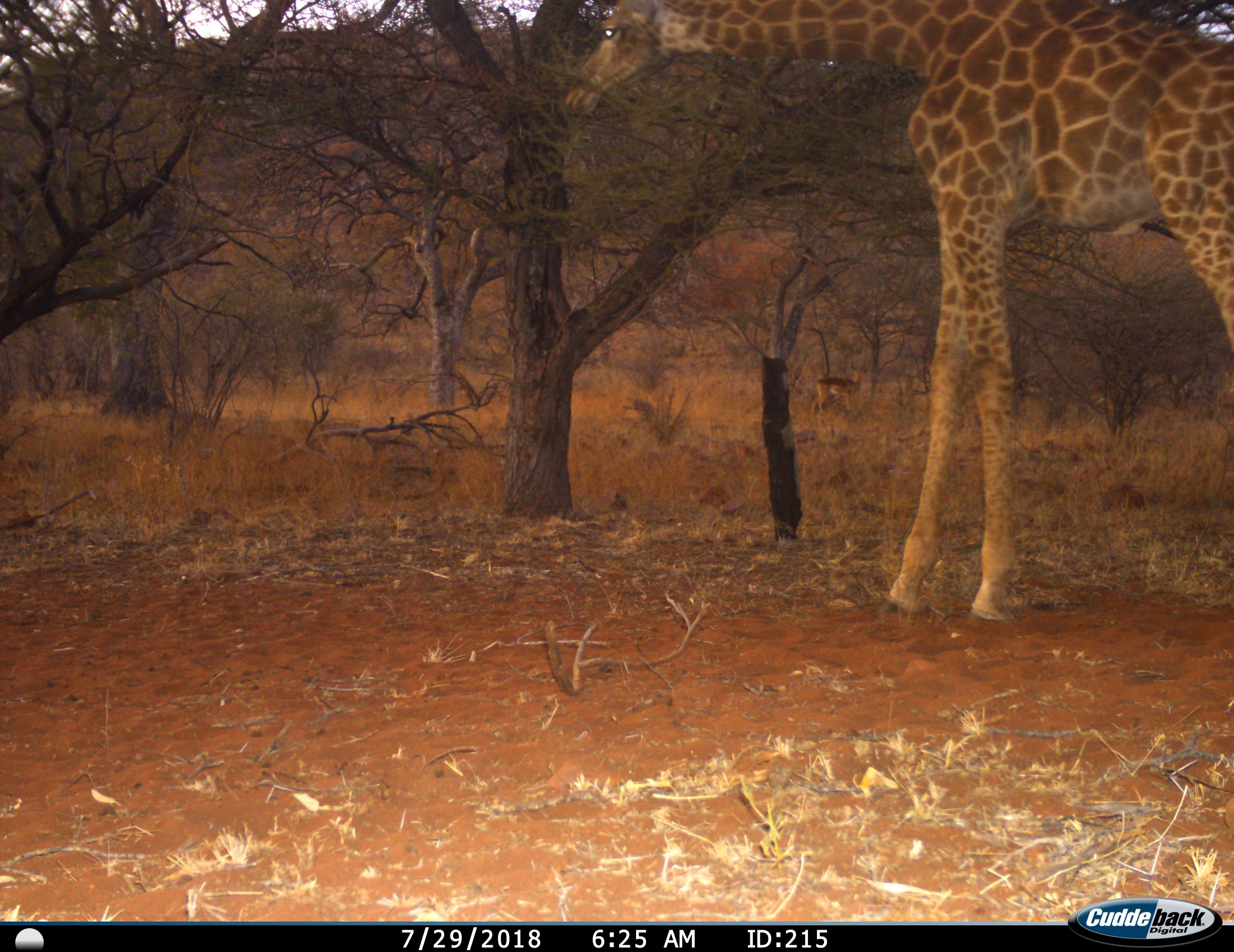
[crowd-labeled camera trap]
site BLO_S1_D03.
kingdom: Animalia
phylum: Chordata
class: Mammalia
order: Artiodactyla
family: Giraffidae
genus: Giraffa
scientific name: Giraffa camelopardalis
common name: giraffe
Giraffe (Giraffa camelopardalis), count 1. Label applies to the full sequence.